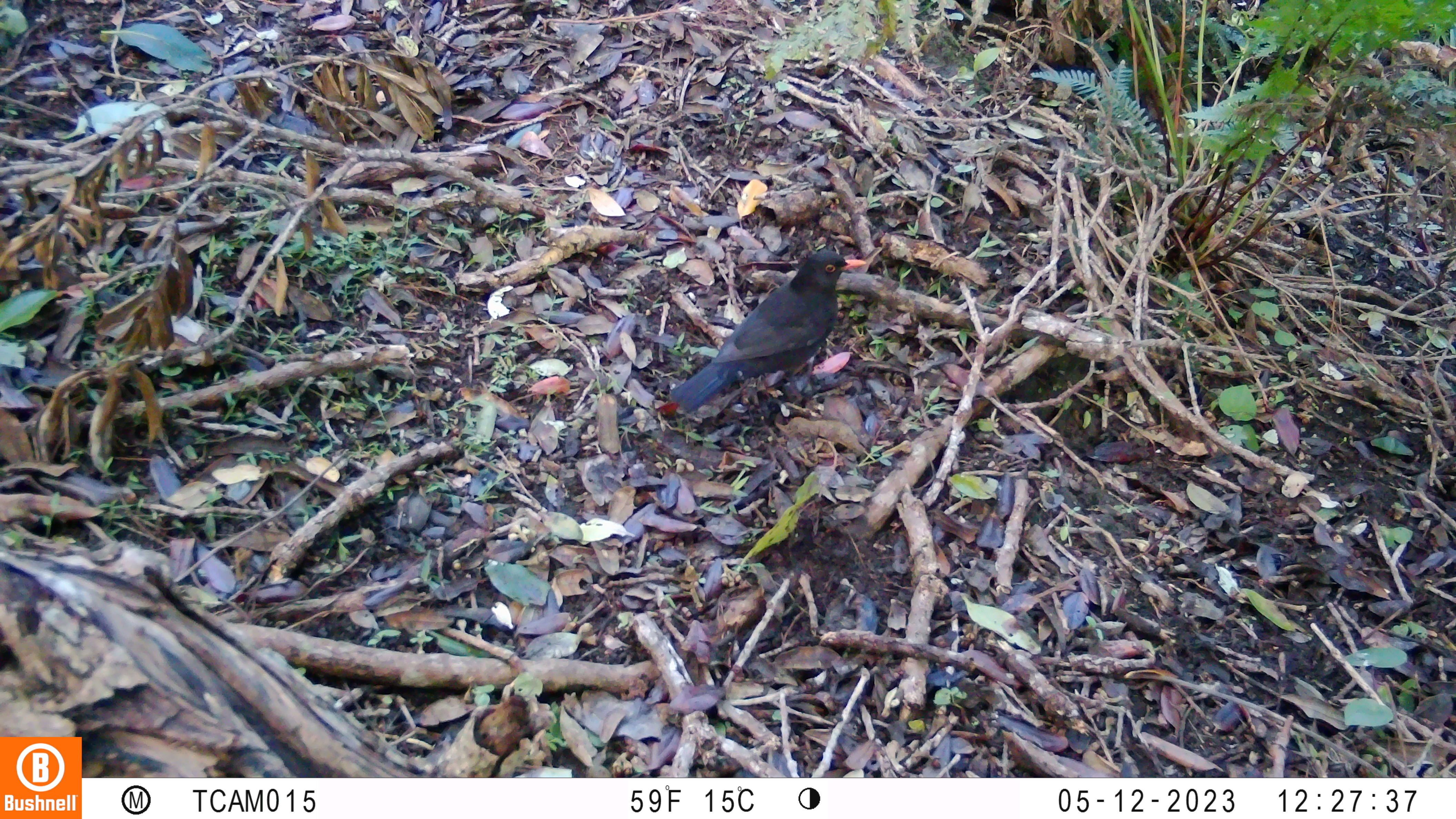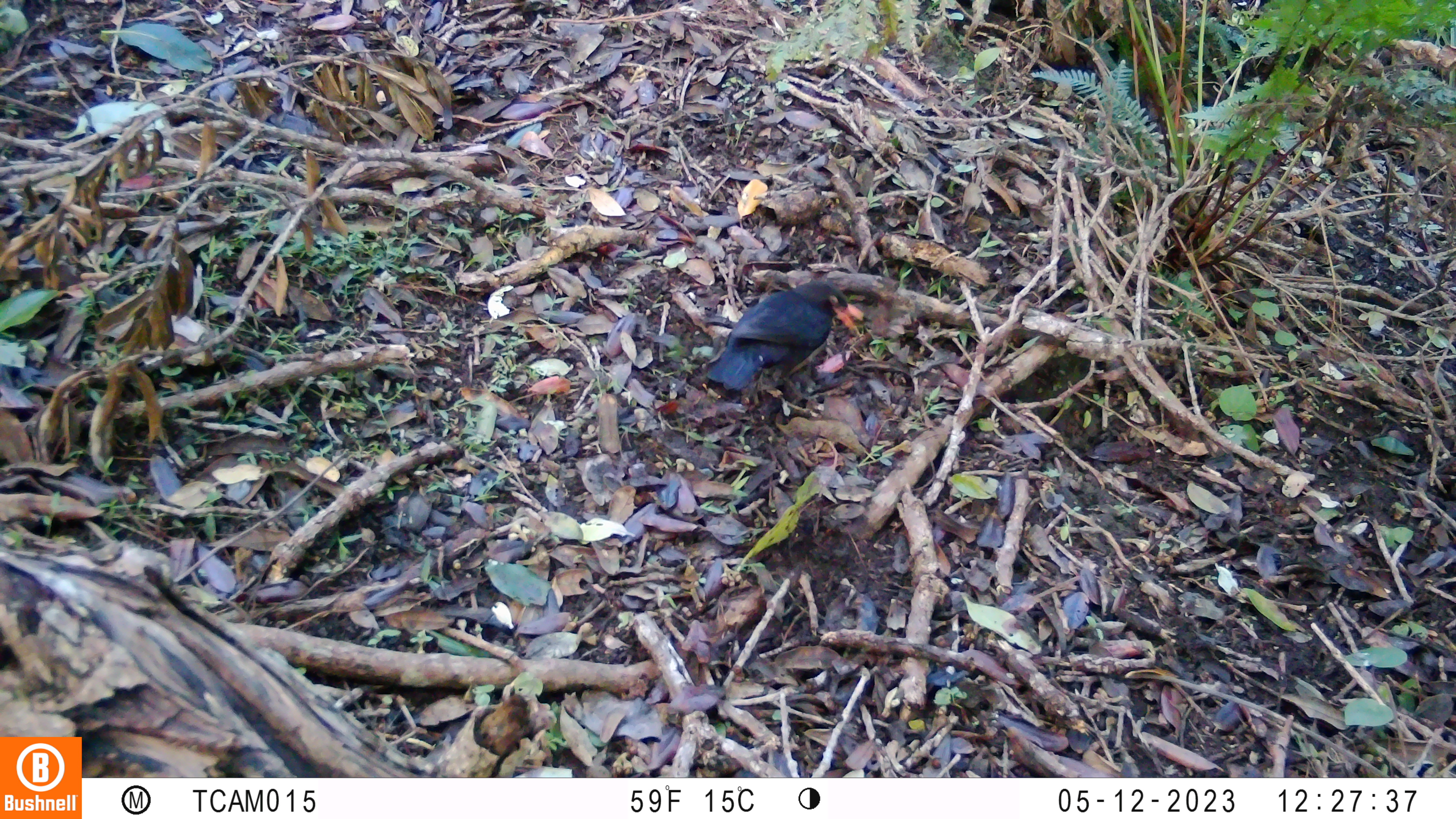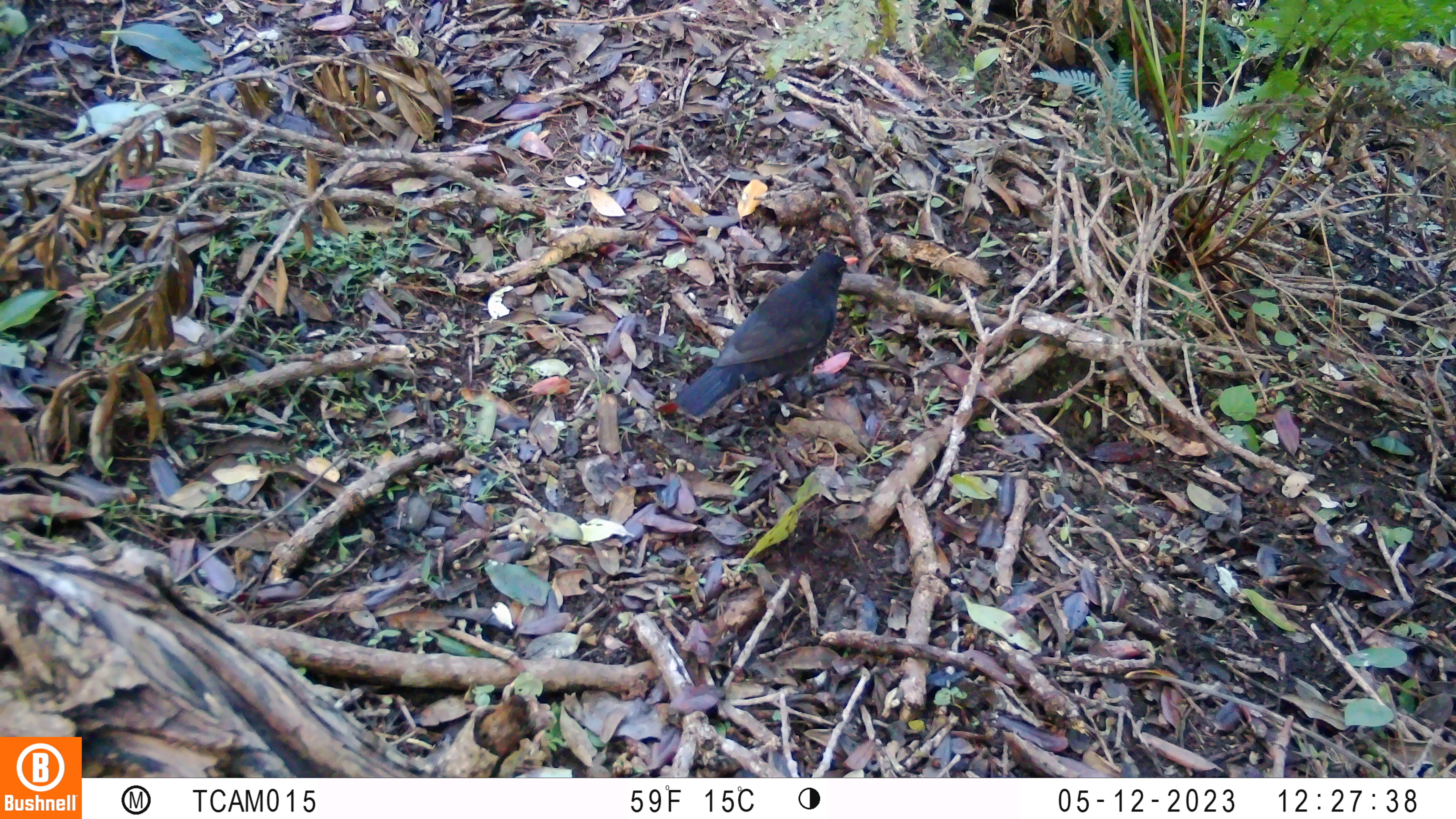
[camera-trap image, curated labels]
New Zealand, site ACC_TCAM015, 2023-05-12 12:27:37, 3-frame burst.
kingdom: Animalia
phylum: Chordata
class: Aves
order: Passeriformes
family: Turdidae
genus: Turdus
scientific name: Turdus merula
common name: eurasian blackbird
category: blackbird